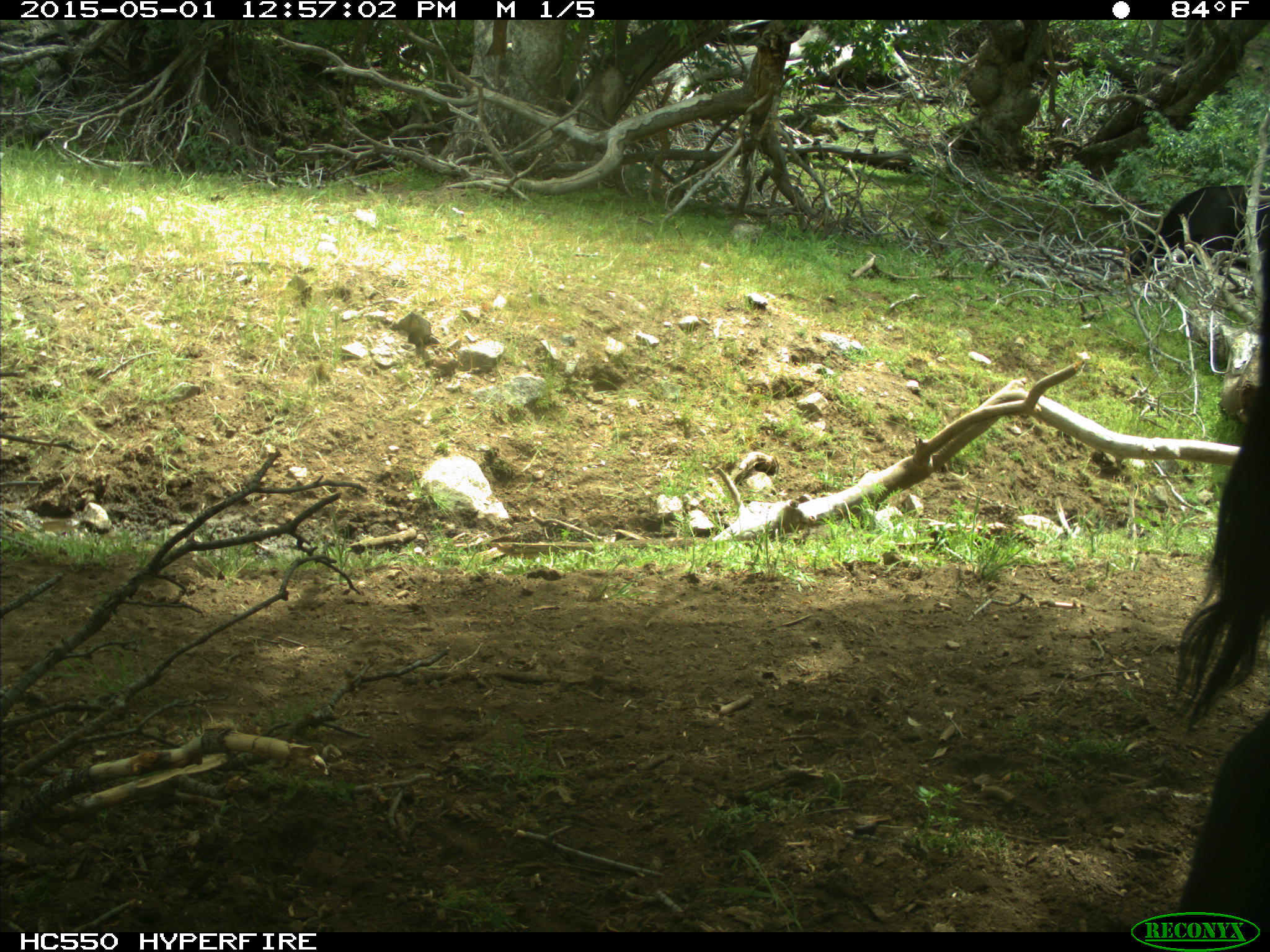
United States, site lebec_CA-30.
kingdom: Animalia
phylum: Chordata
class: Mammalia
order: Artiodactyla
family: Bovidae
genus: Bos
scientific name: Bos taurus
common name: domestic cow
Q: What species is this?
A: Bos taurus (domestic cow).